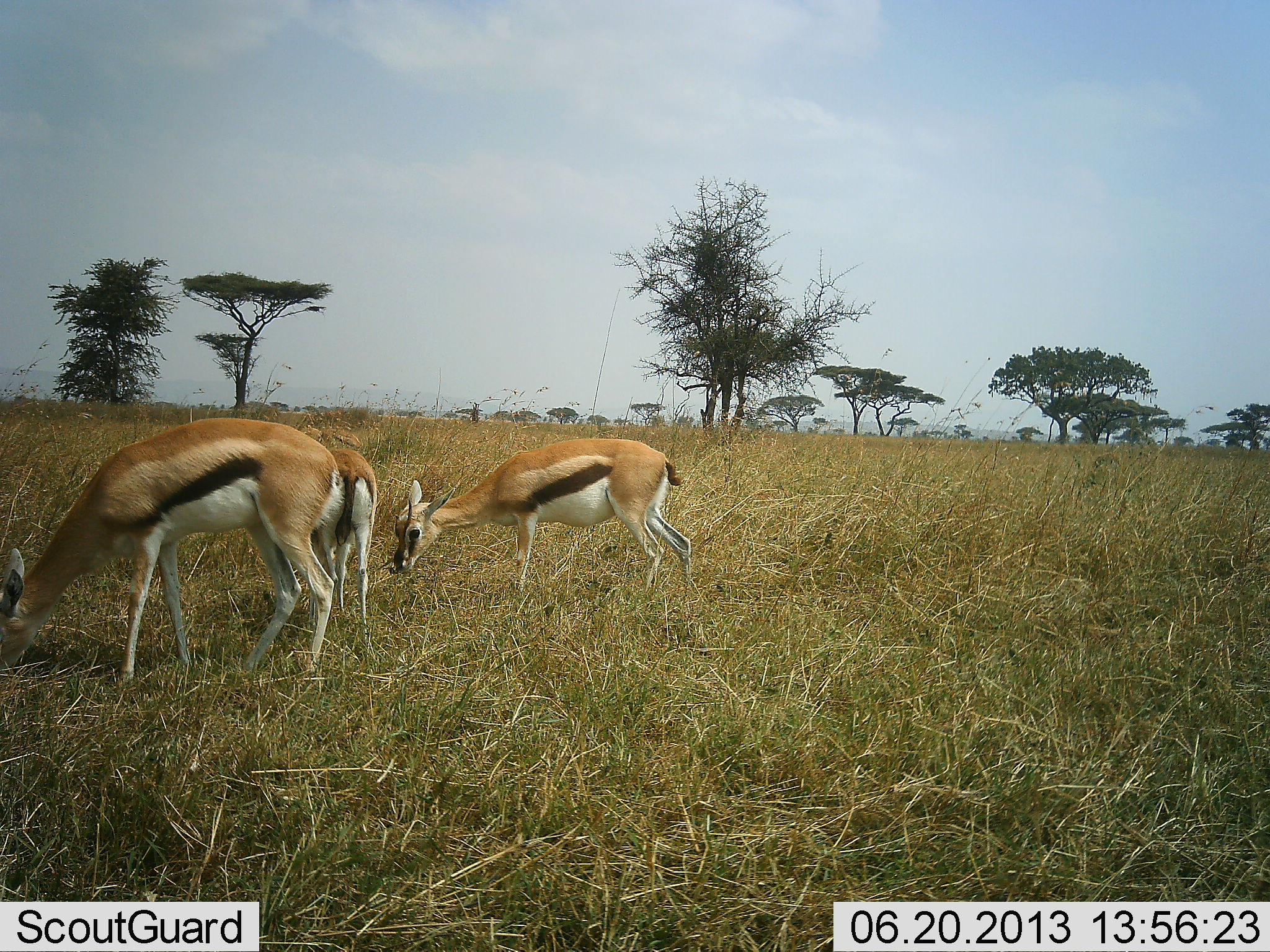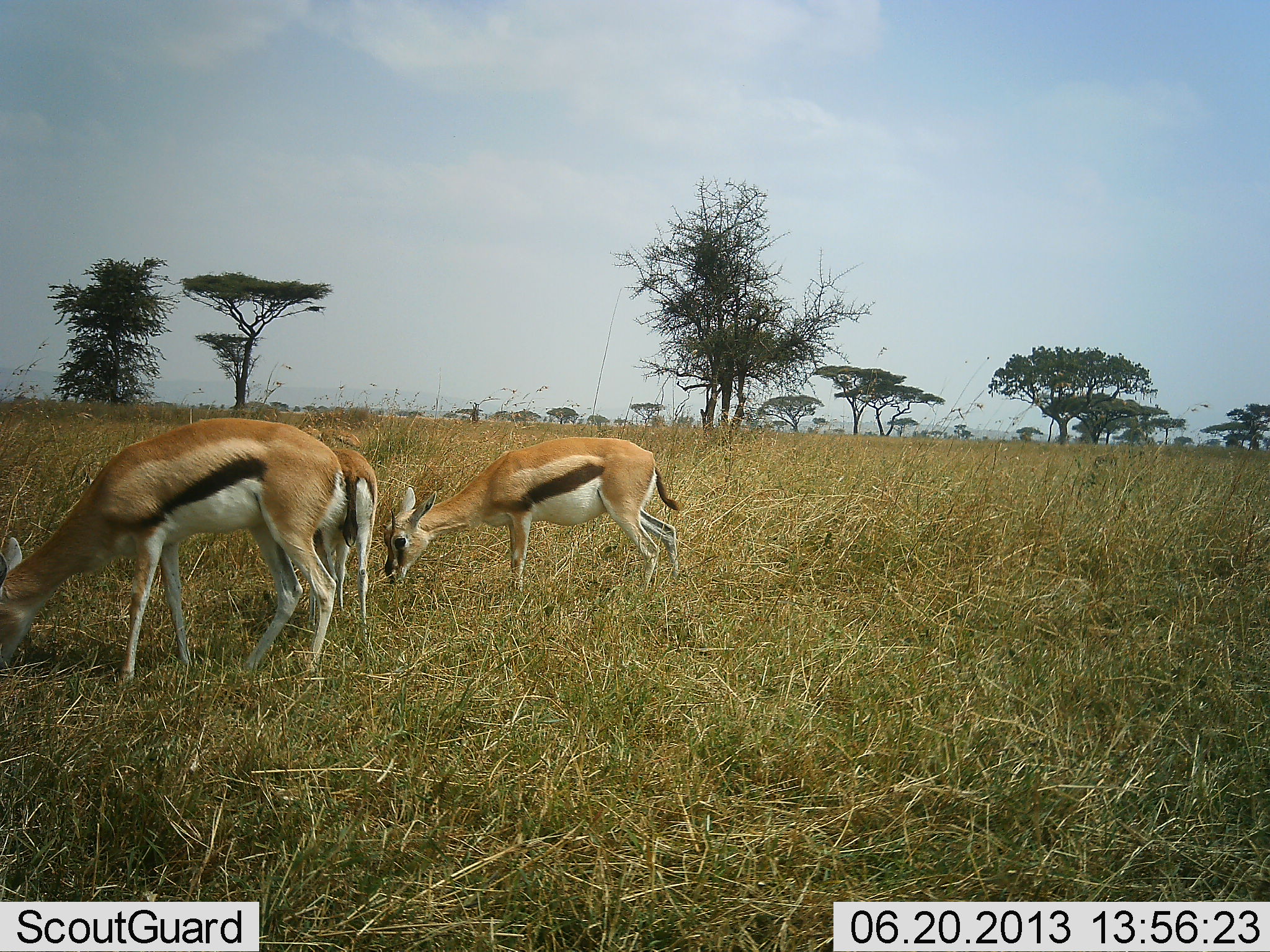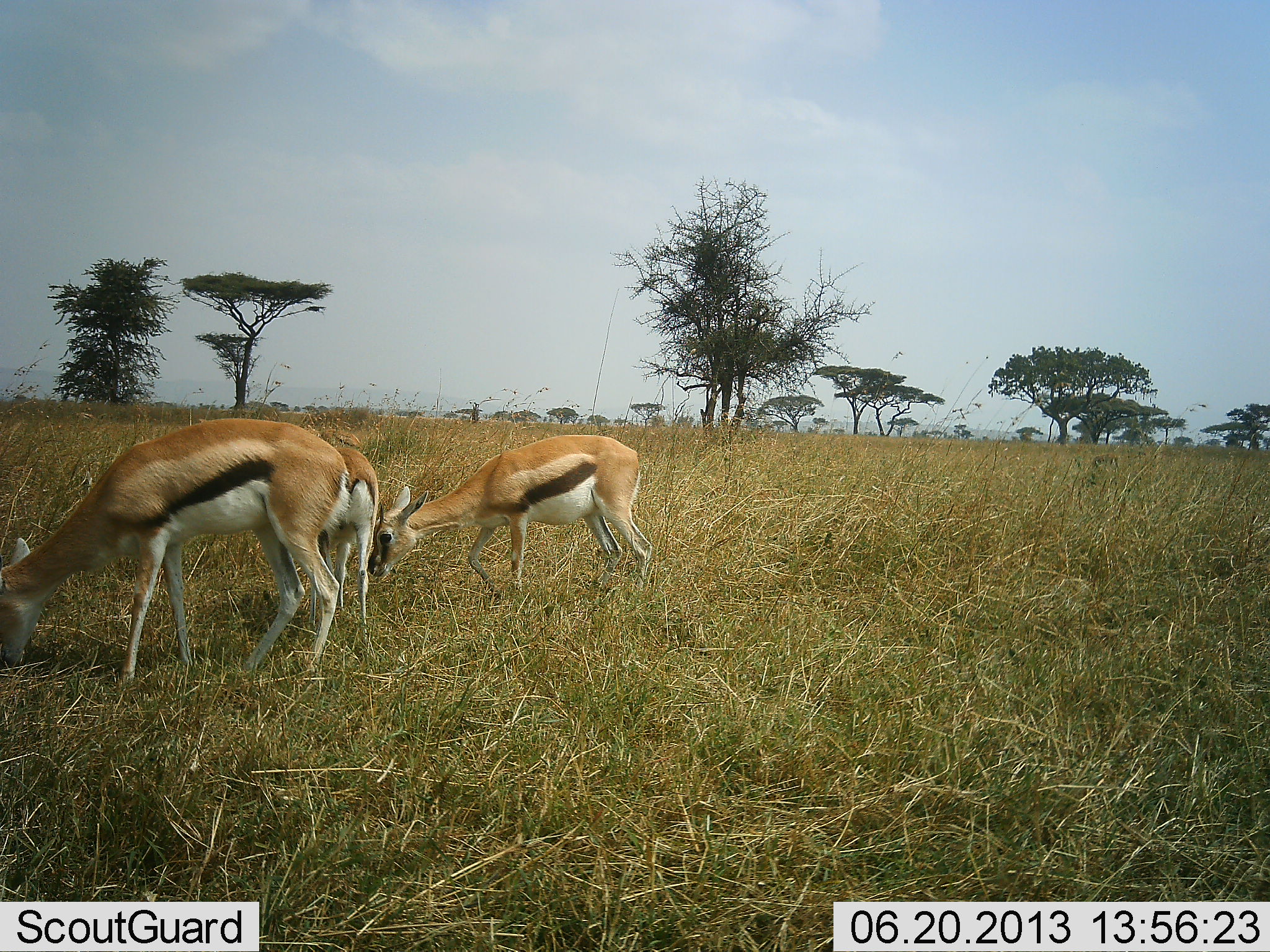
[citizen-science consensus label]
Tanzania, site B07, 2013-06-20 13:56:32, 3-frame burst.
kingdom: Animalia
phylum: Chordata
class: Mammalia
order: Artiodactyla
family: Bovidae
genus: Eudorcas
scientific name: Eudorcas thomsonii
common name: thomson's gazelle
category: gazellethomsons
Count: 3.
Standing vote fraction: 20%.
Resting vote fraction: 3%.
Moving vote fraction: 0%.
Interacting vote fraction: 0%.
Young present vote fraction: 17%.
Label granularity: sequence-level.